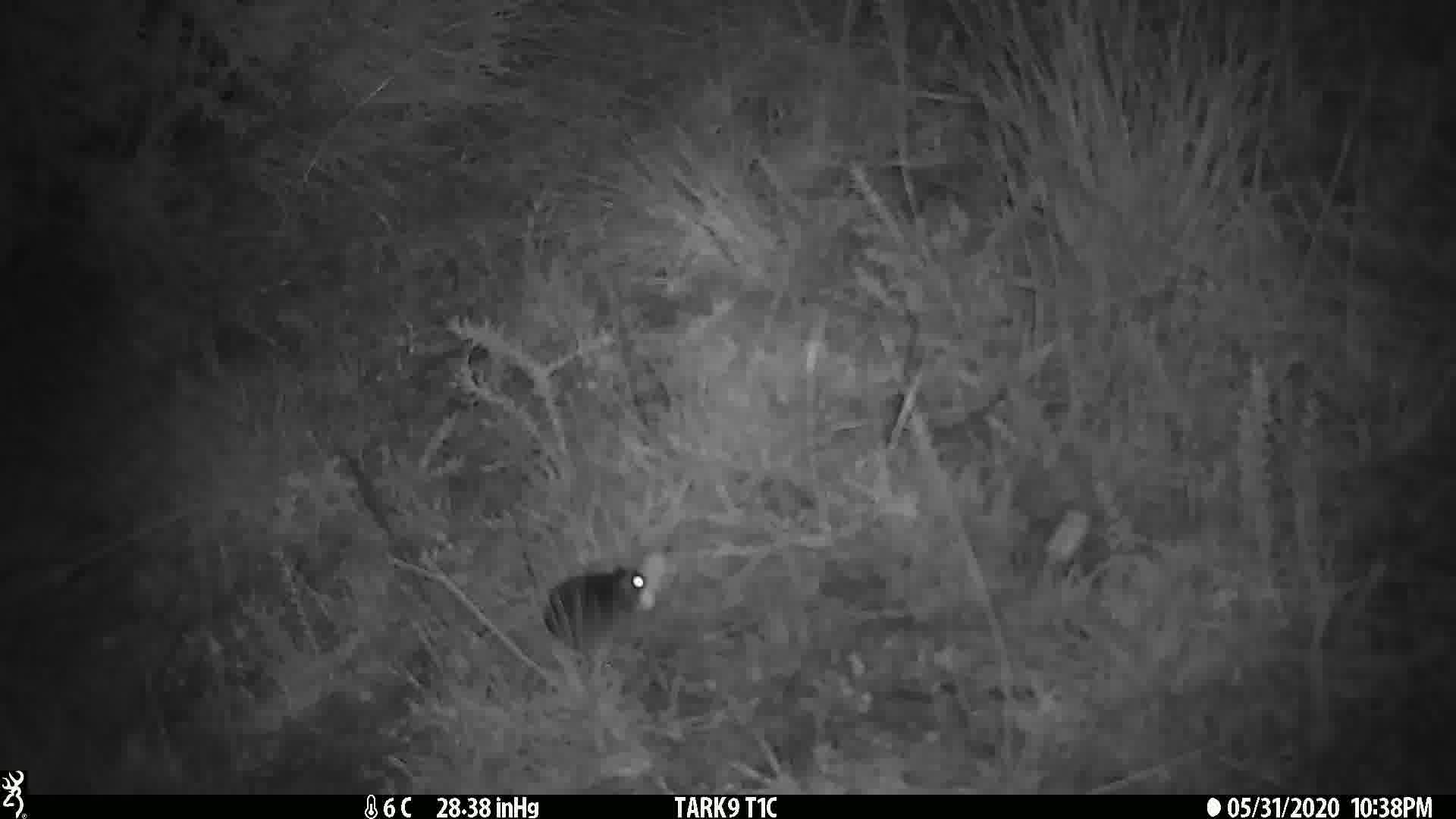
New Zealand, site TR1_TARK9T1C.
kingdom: Animalia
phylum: Chordata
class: Mammalia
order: Rodentia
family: Muridae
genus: Mus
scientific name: Mus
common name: mouse